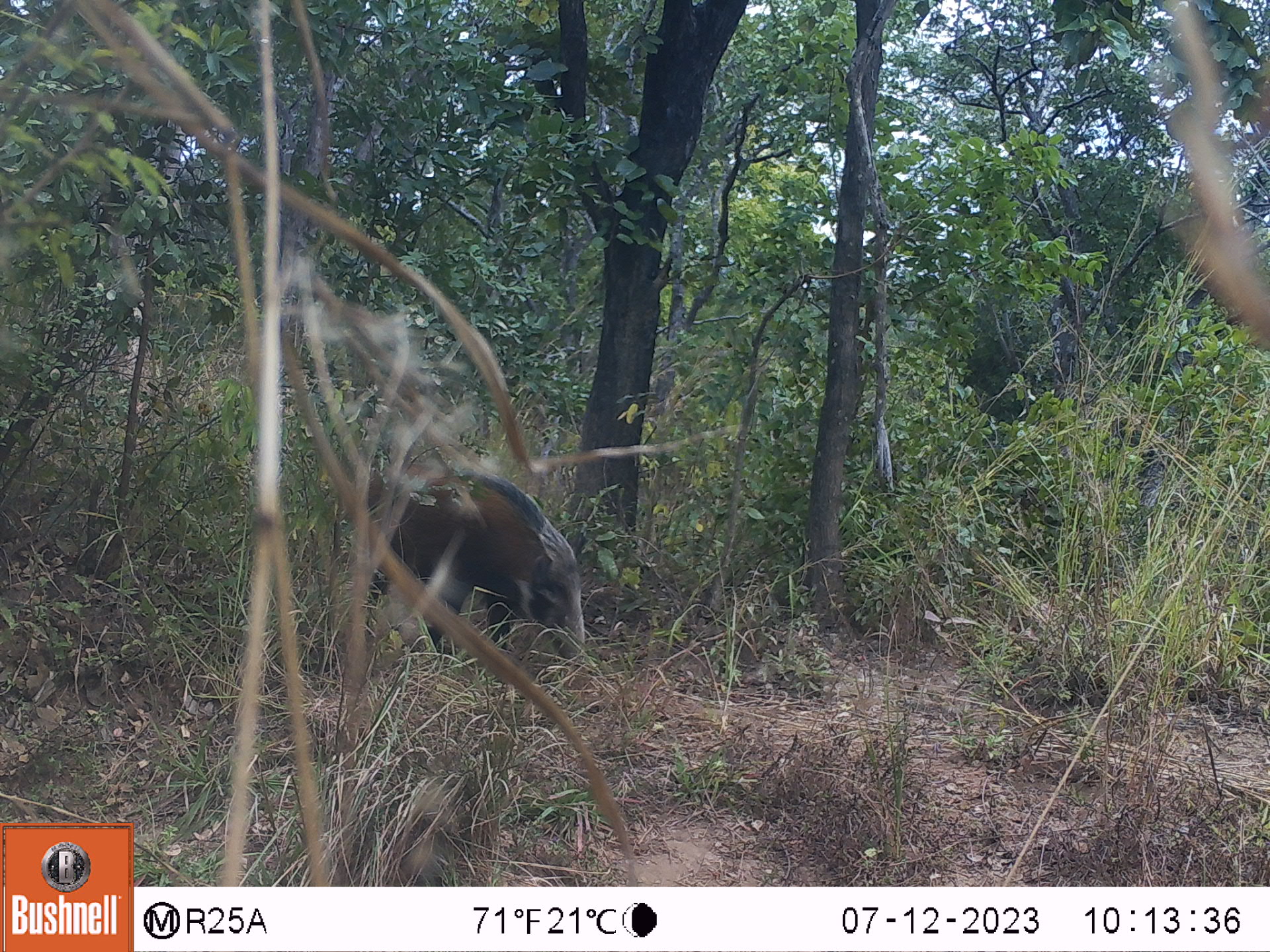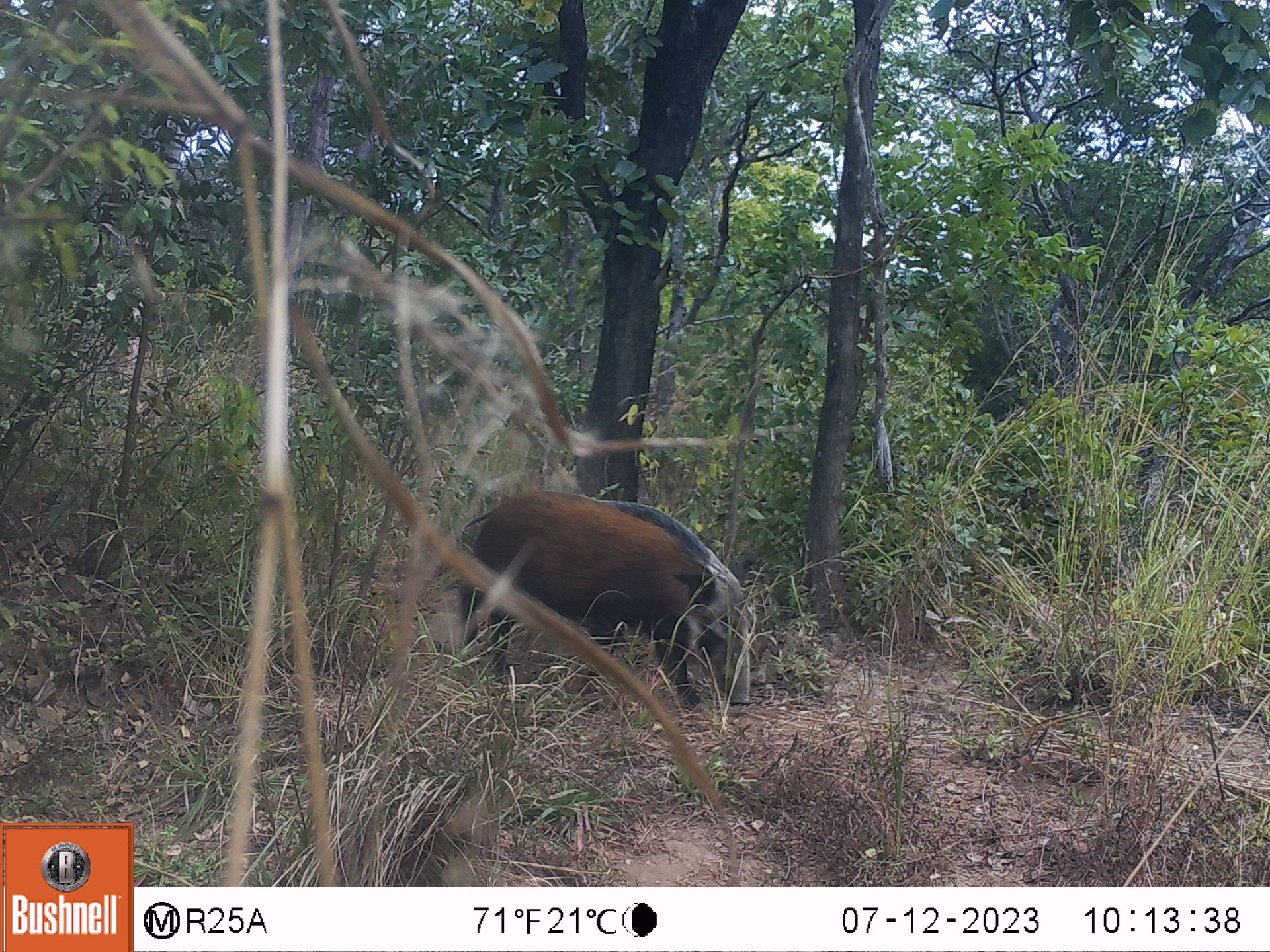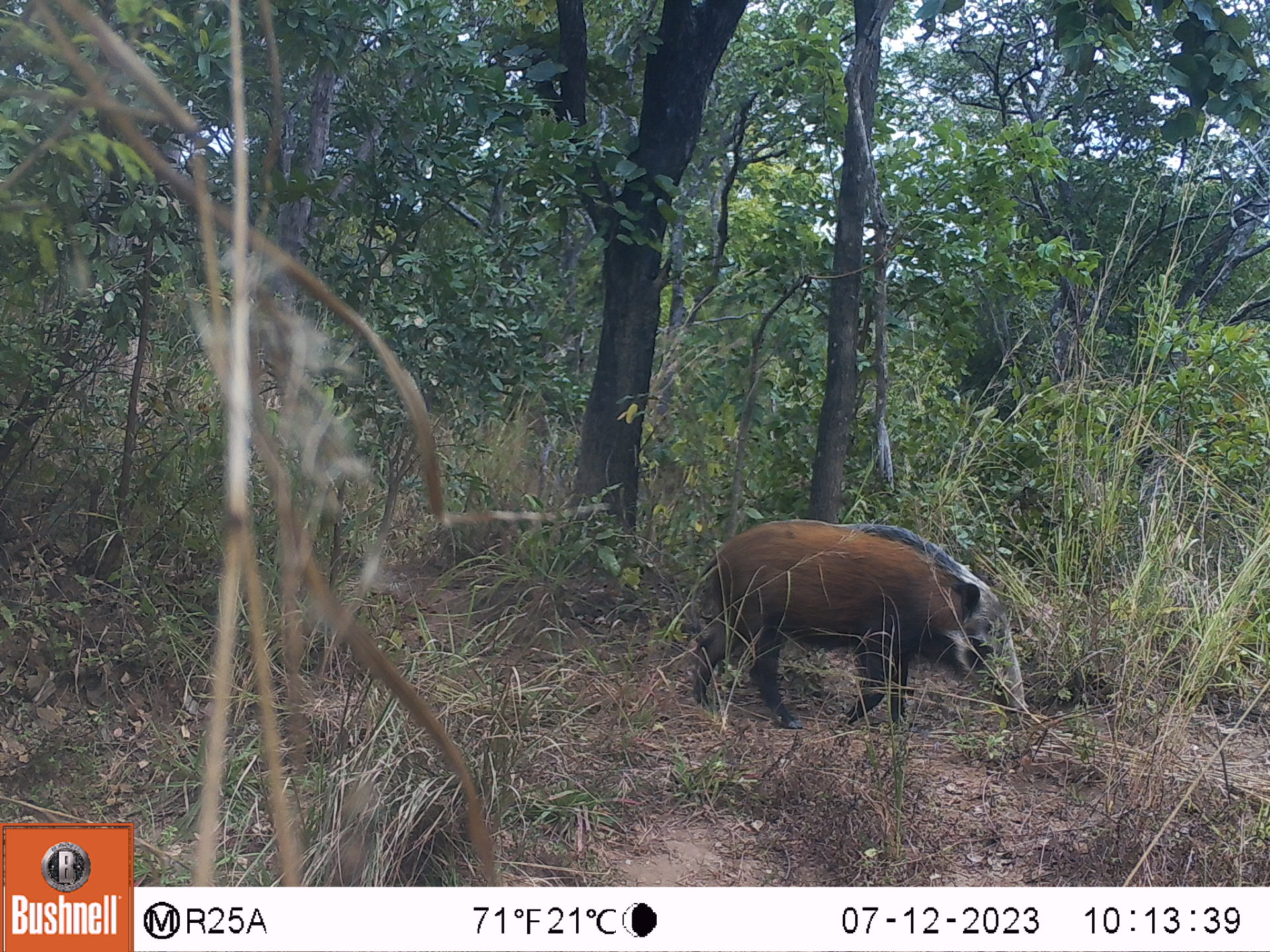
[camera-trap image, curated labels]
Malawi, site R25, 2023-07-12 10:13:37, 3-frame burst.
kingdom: Animalia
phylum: Chordata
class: Mammalia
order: Artiodactyla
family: Suidae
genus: Potamochoerus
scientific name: Potamochoerus larvatus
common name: bushpig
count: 1